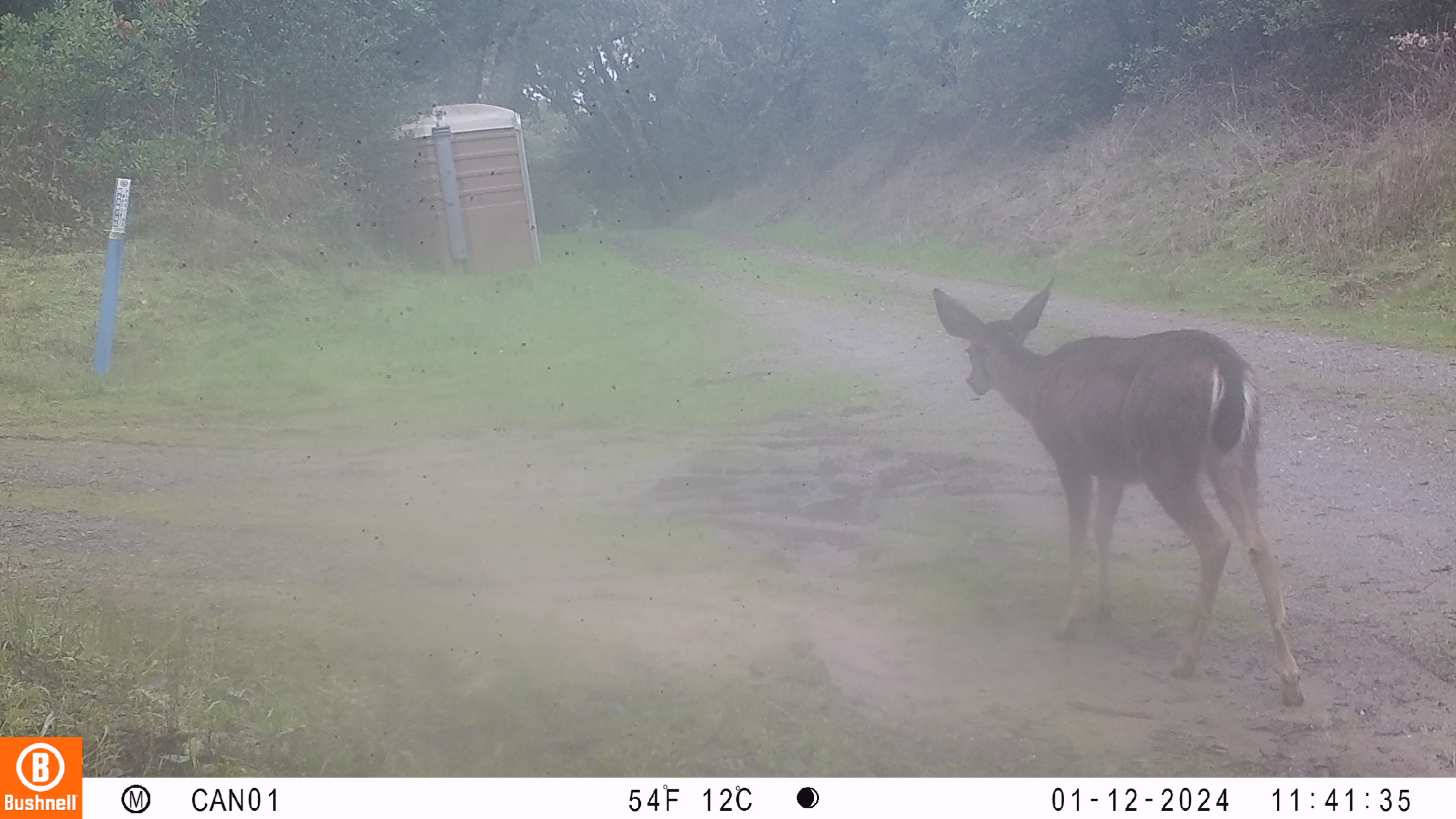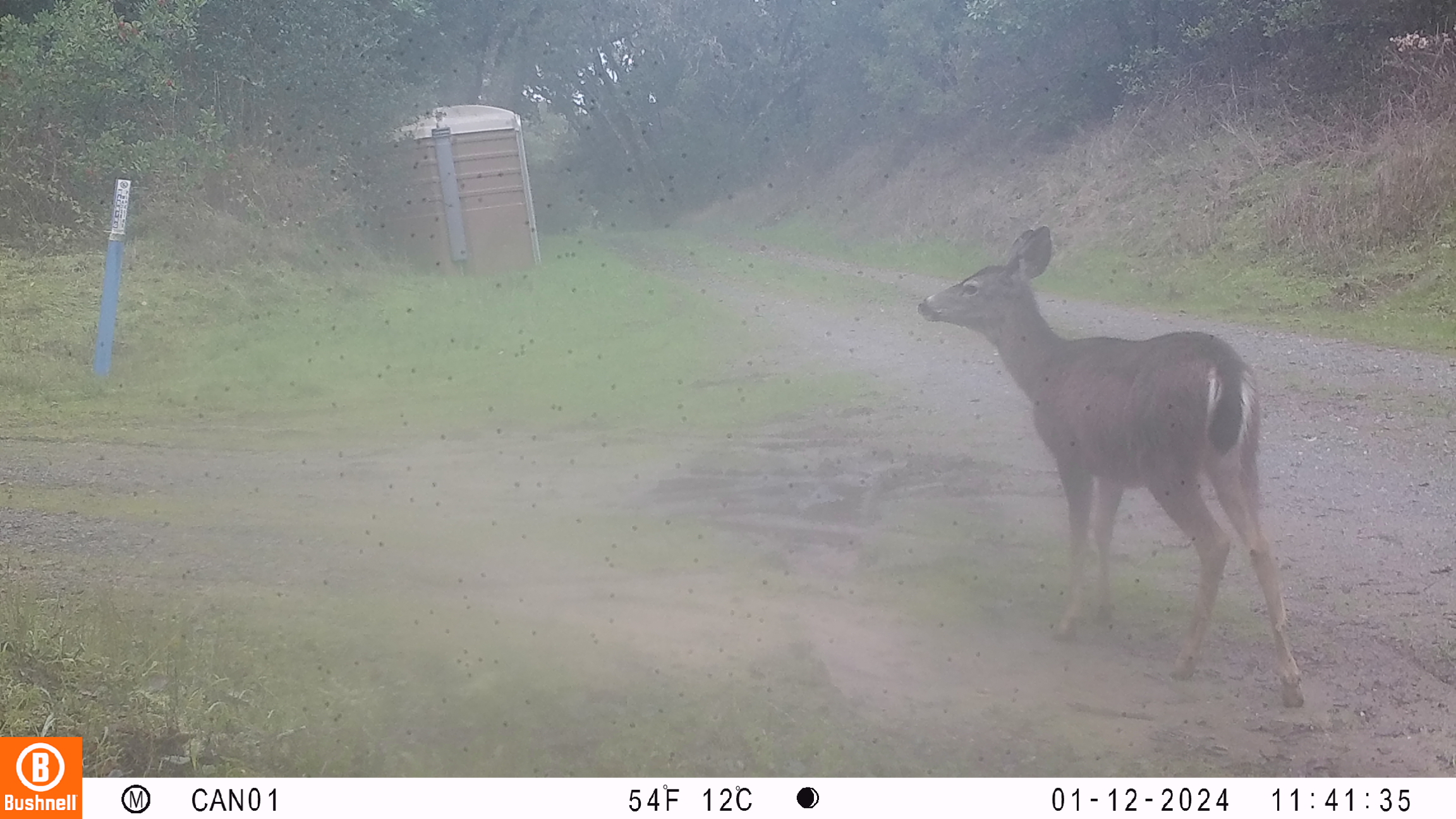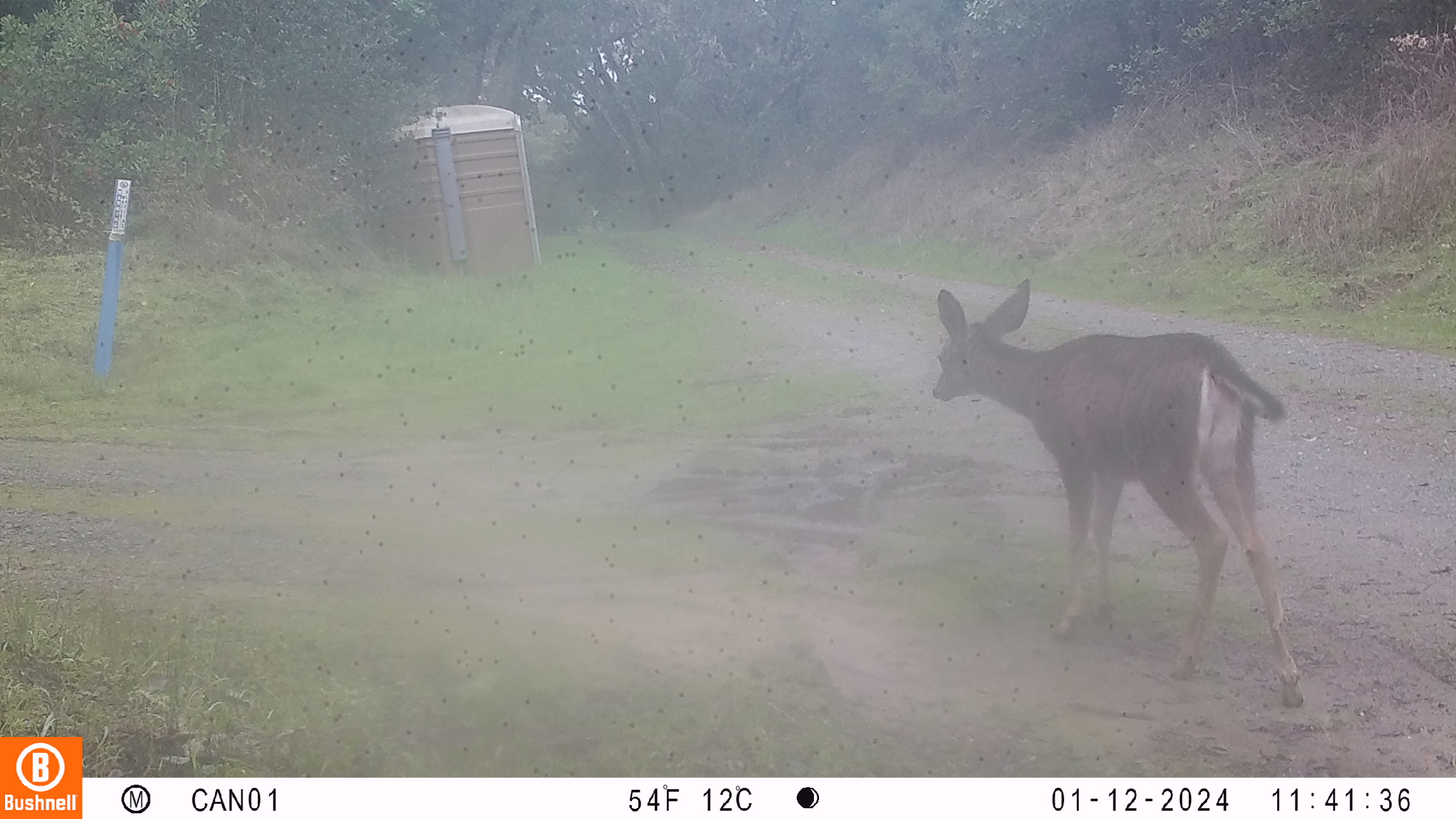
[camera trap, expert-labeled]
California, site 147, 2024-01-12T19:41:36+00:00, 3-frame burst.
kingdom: Animalia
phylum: Chordata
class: Mammalia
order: Artiodactyla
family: Cervidae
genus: Odocoileus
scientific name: Odocoileus hemionus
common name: mule deer